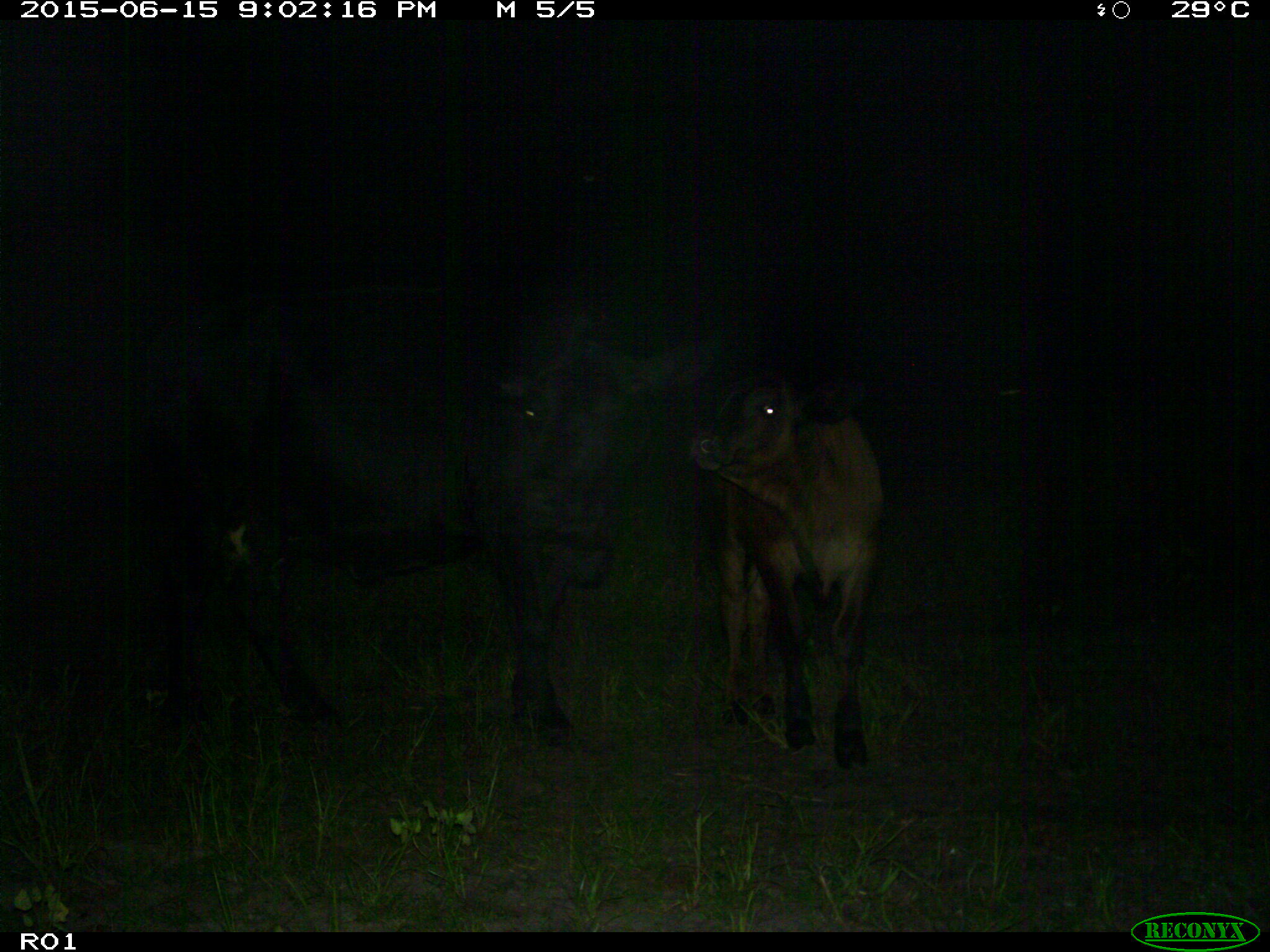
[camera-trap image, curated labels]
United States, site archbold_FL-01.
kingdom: Animalia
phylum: Chordata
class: Mammalia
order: Artiodactyla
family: Bovidae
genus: Bos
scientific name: Bos taurus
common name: domestic cow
Bos taurus (domestic cow).